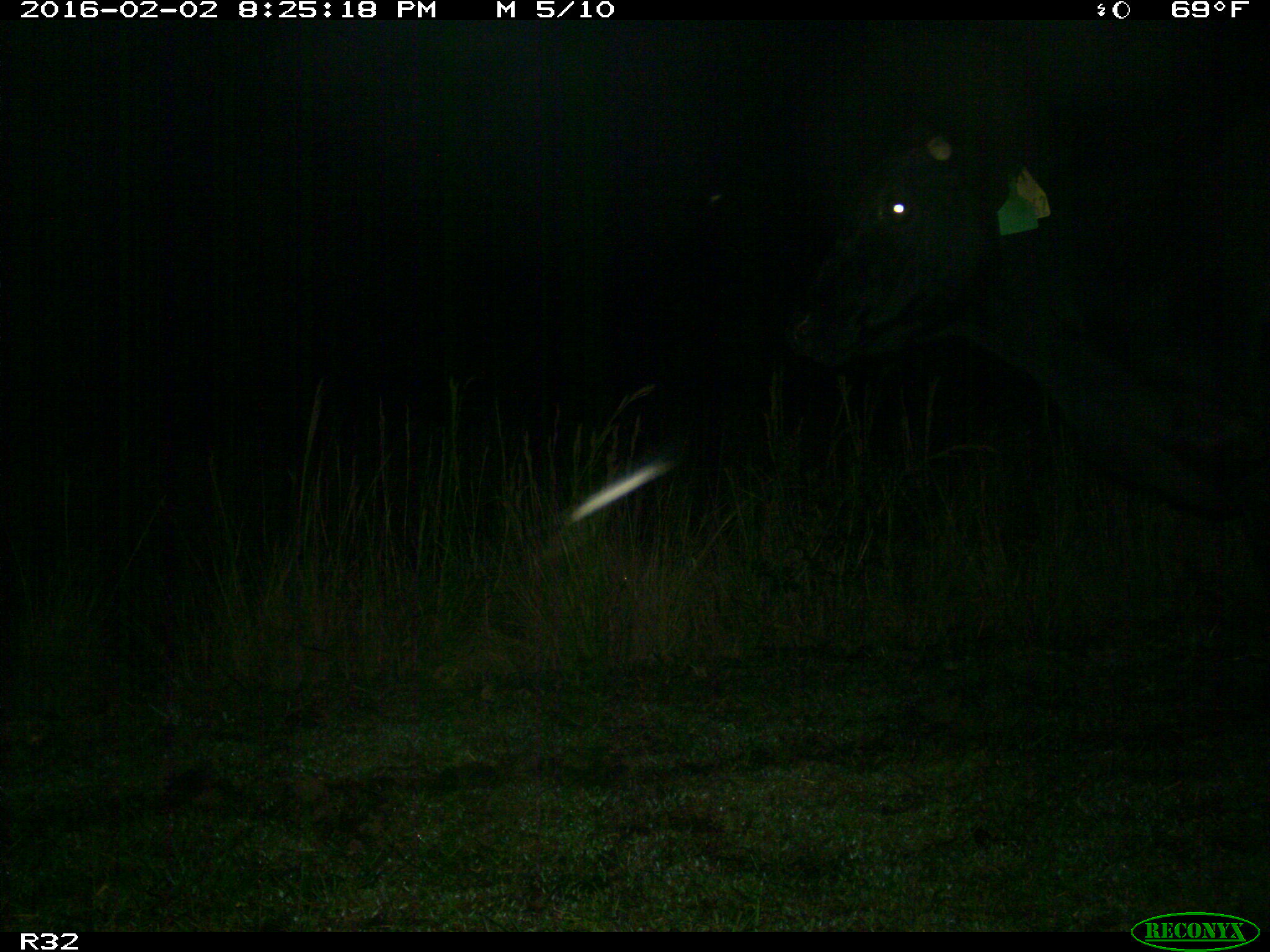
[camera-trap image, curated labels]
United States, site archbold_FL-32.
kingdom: Animalia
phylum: Chordata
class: Mammalia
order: Artiodactyla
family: Bovidae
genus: Bos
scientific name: Bos taurus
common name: domestic cow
Bos taurus (domestic cow).